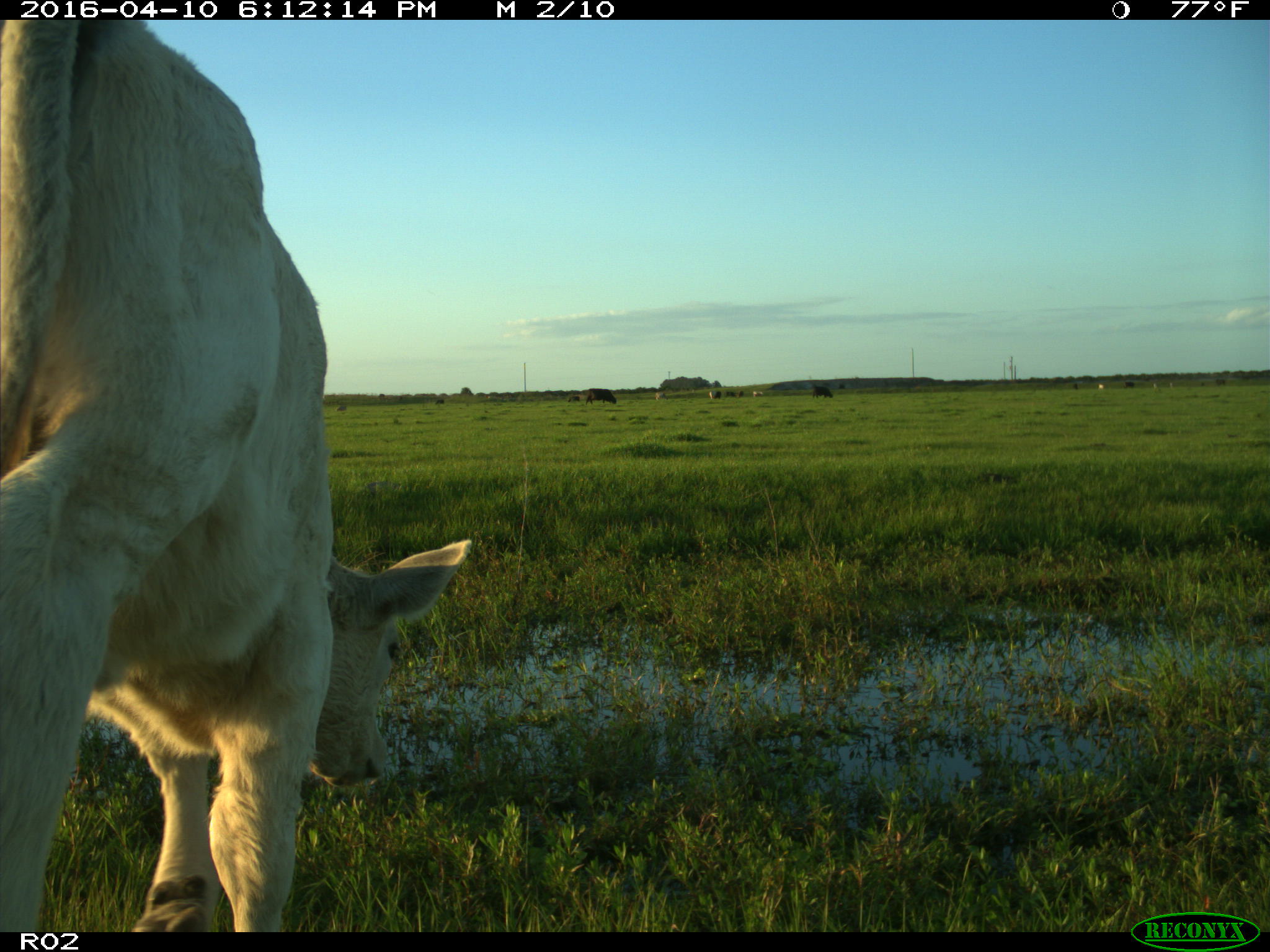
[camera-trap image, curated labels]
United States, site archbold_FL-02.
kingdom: Animalia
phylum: Chordata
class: Mammalia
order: Artiodactyla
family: Bovidae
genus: Bos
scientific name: Bos taurus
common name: domestic cow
Bos taurus (domestic cow).